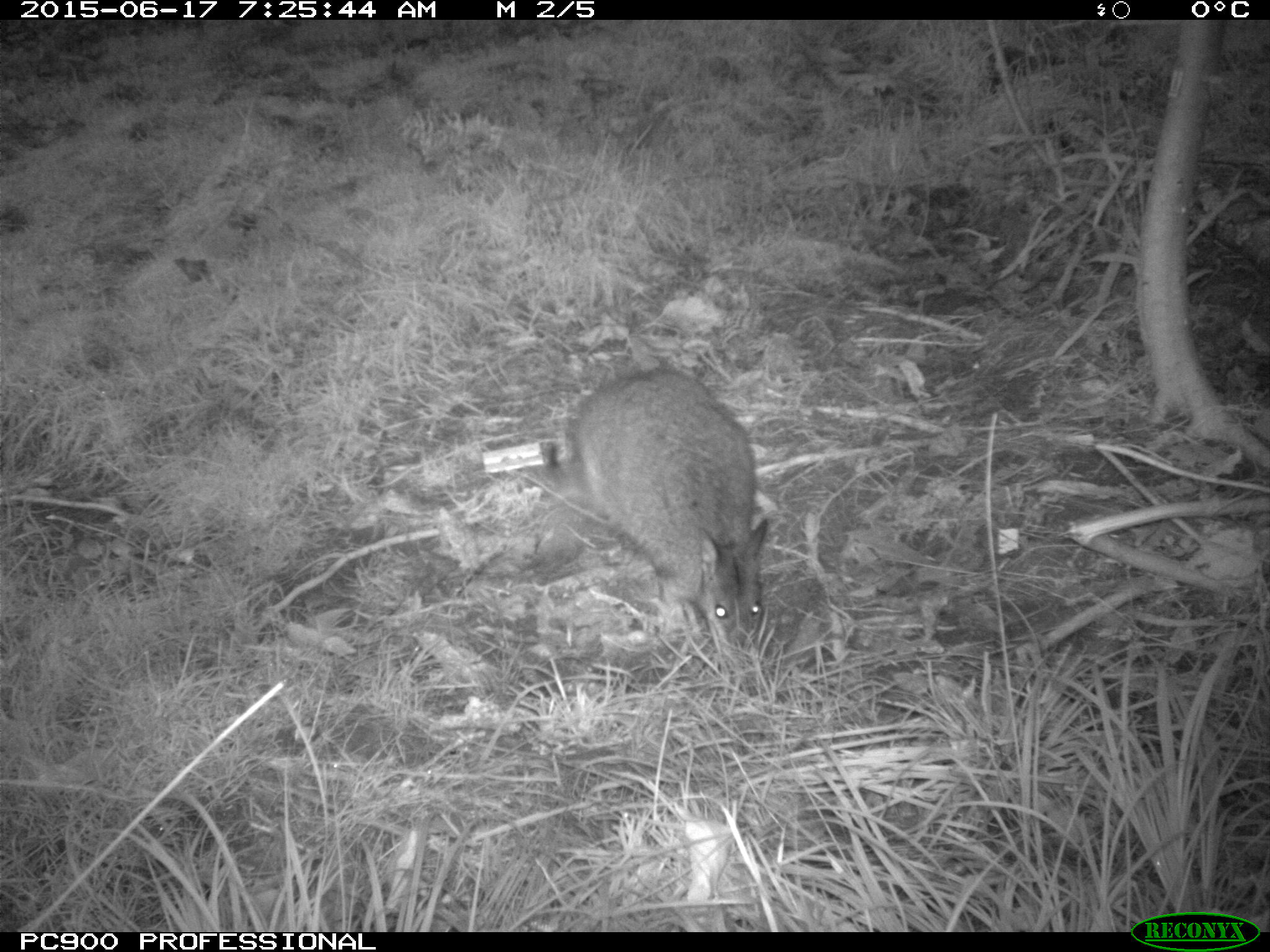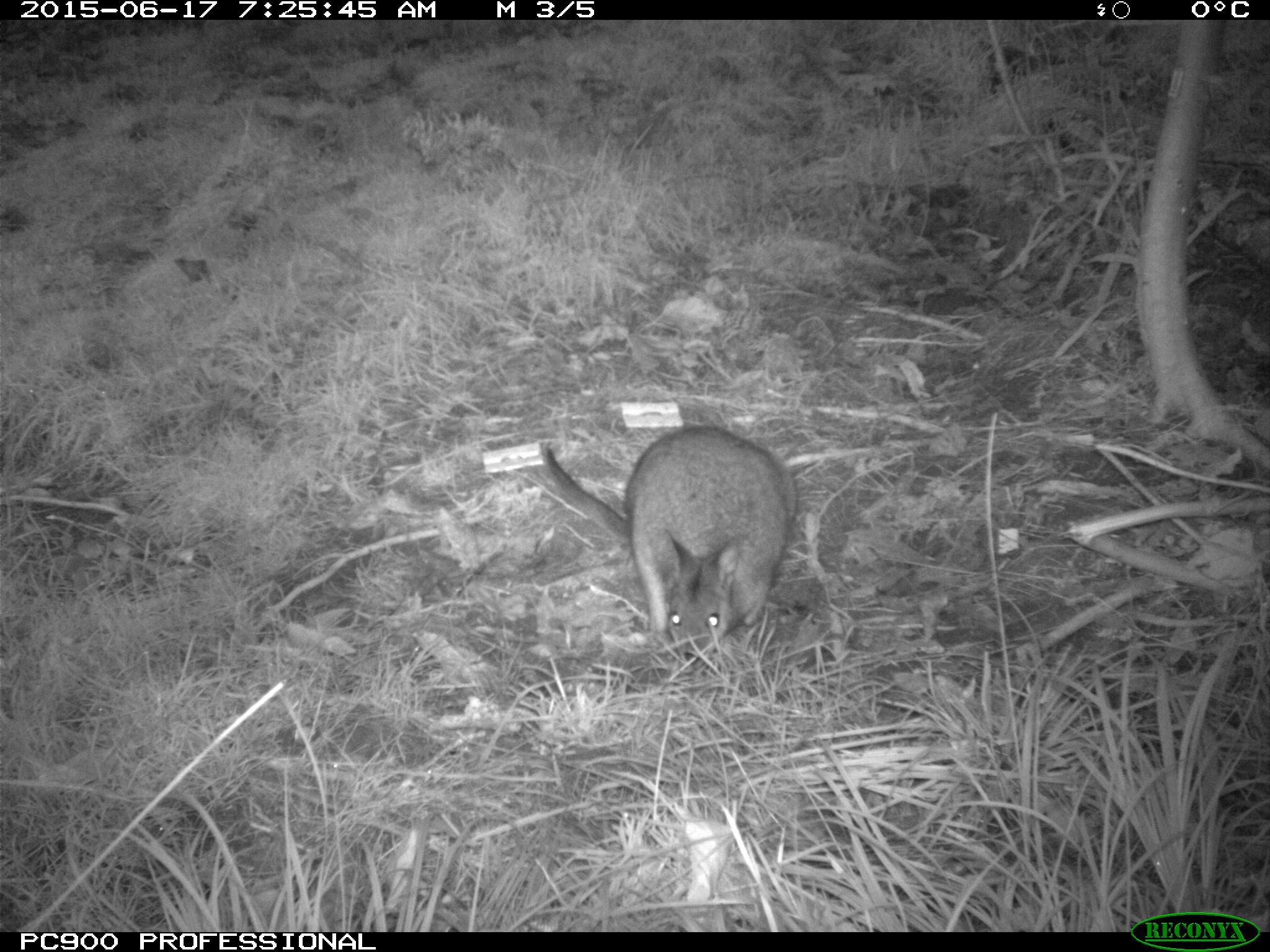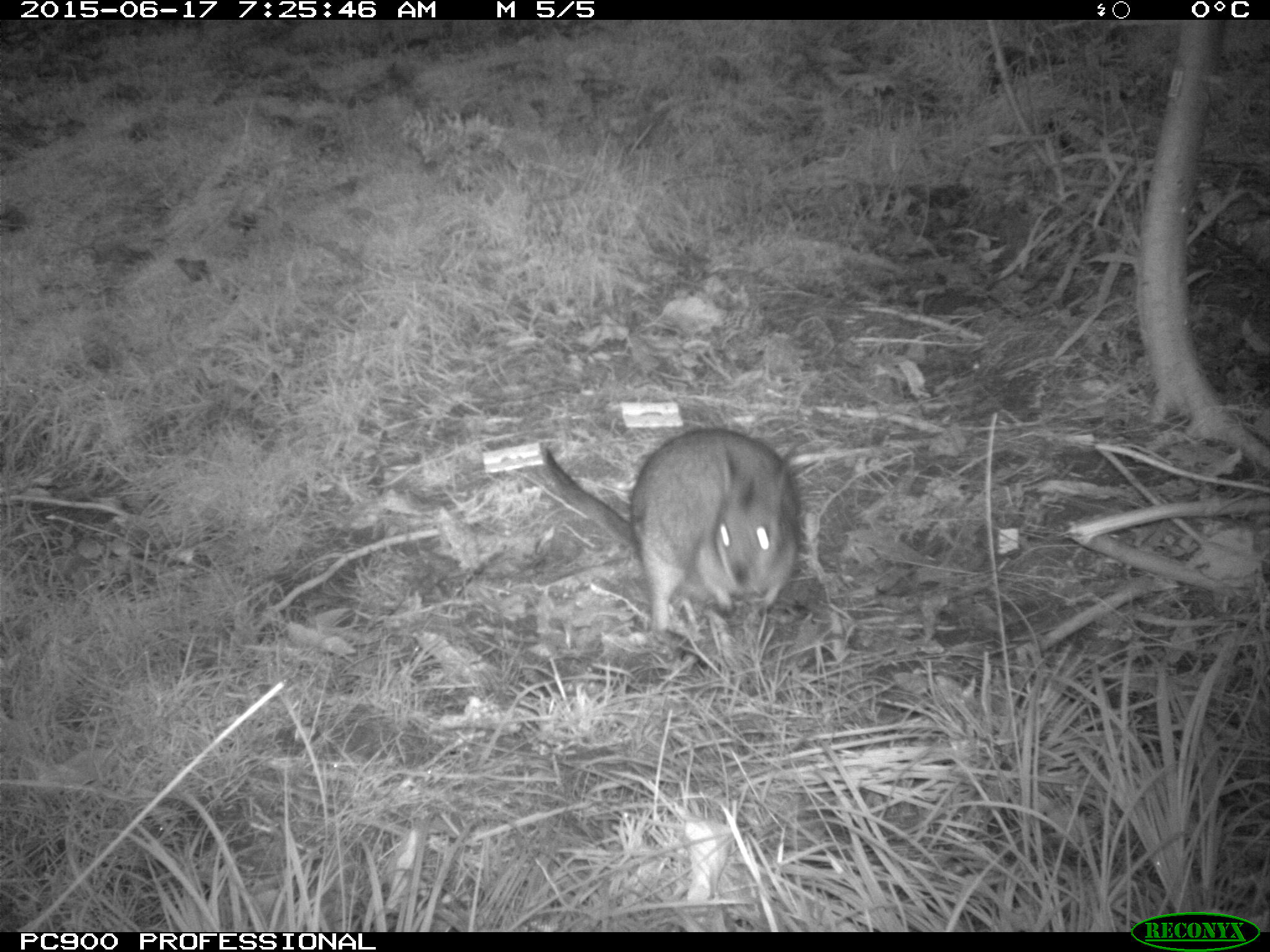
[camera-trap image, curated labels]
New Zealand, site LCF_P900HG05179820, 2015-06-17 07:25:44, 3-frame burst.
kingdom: Animalia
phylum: Chordata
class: Mammalia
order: Diprotodontia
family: Macropodidae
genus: Notamacropus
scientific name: Notamacropus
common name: wallaby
Wallaby (Notamacropus).